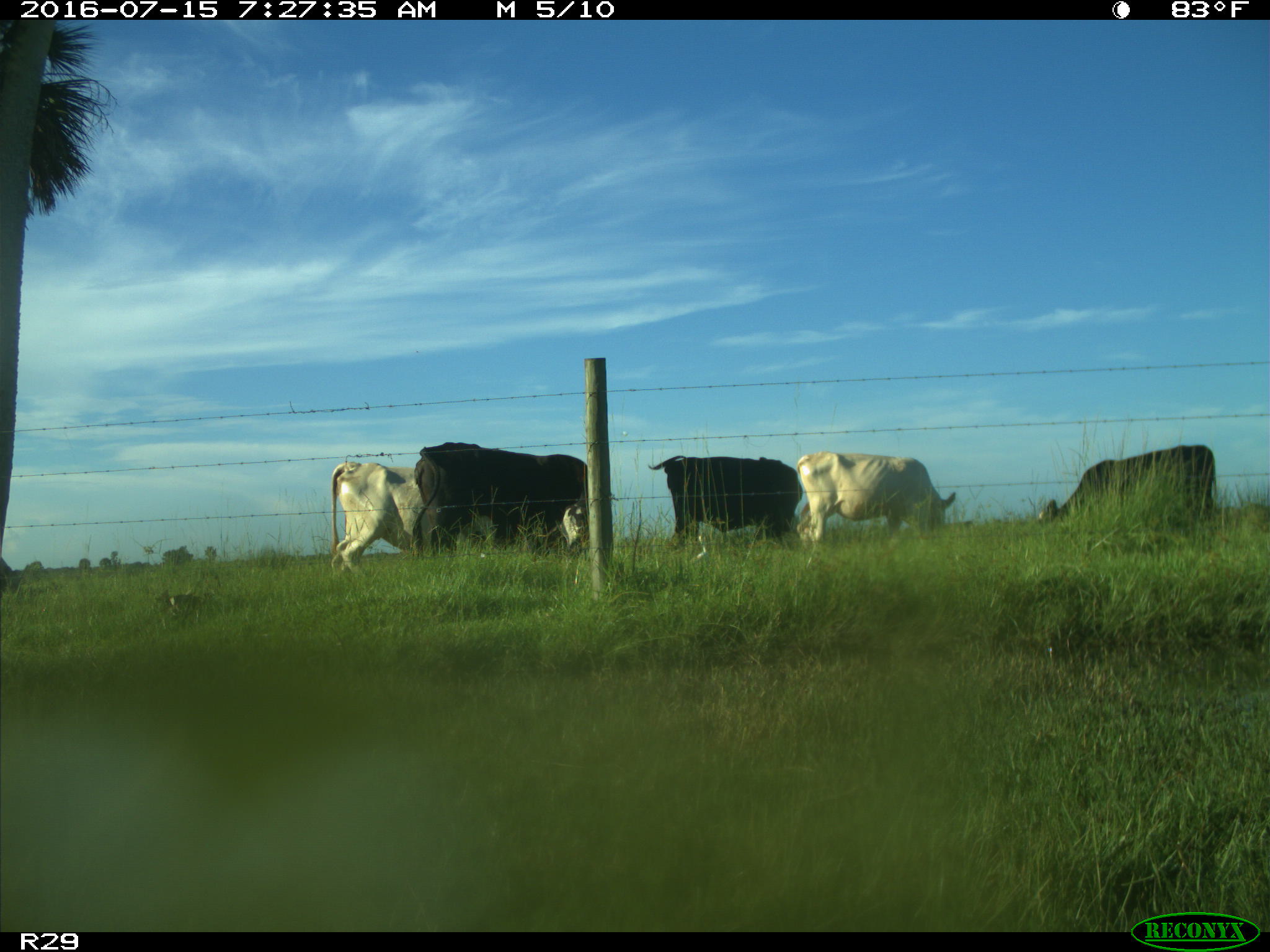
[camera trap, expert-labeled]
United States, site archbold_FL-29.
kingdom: Animalia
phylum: Chordata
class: Mammalia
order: Artiodactyla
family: Bovidae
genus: Bos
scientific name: Bos taurus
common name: domestic cow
Bos taurus (domestic cow).